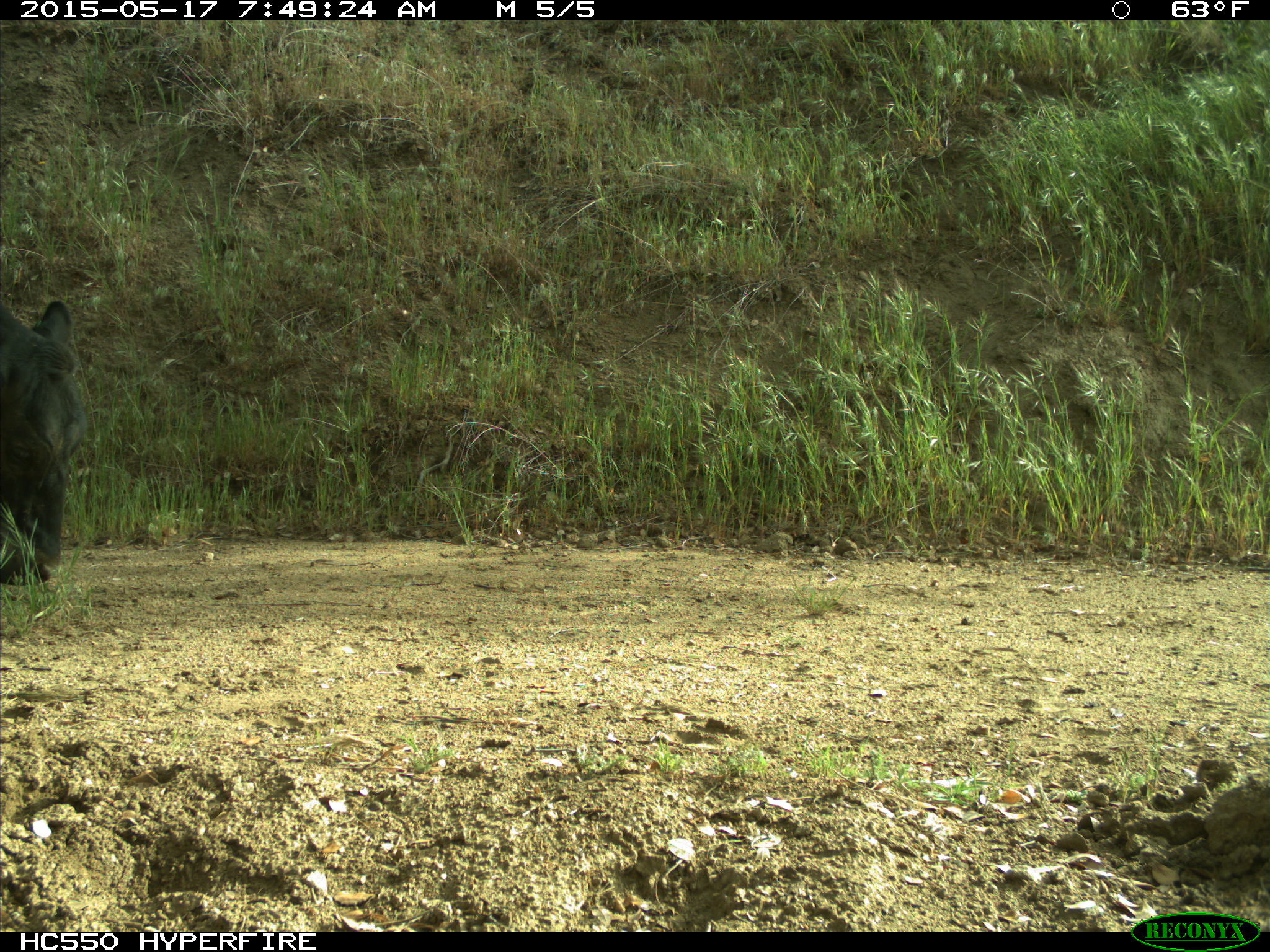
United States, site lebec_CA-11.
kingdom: Animalia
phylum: Chordata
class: Mammalia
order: Artiodactyla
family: Bovidae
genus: Bos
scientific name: Bos taurus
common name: domestic cow